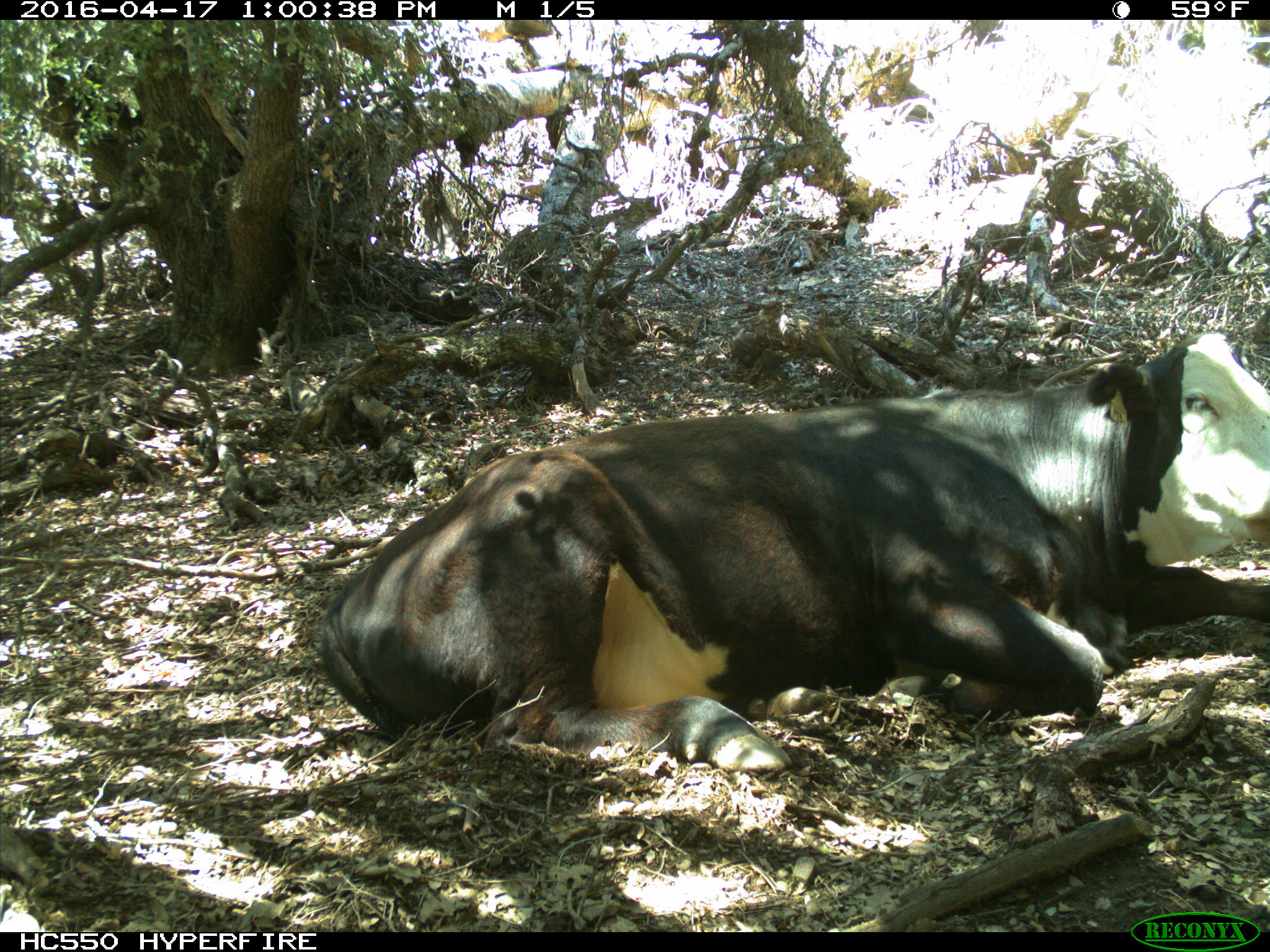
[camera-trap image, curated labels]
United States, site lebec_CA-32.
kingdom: Animalia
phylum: Chordata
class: Mammalia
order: Artiodactyla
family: Bovidae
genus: Bos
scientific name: Bos taurus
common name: domestic cow